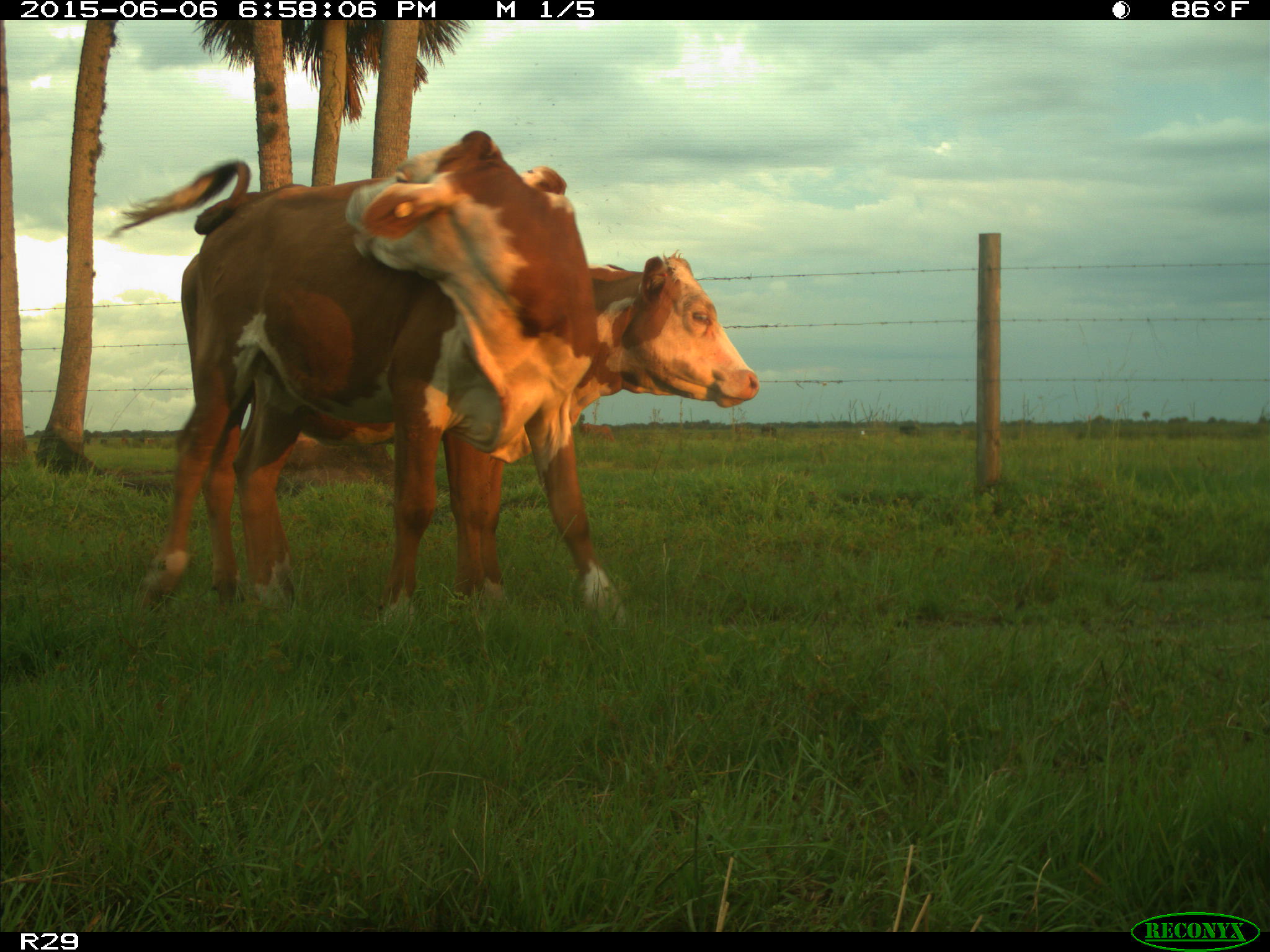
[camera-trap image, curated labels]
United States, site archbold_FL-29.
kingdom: Animalia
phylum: Chordata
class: Mammalia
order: Artiodactyla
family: Bovidae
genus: Bos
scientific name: Bos taurus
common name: domestic cow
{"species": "Bos taurus (domestic cow)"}